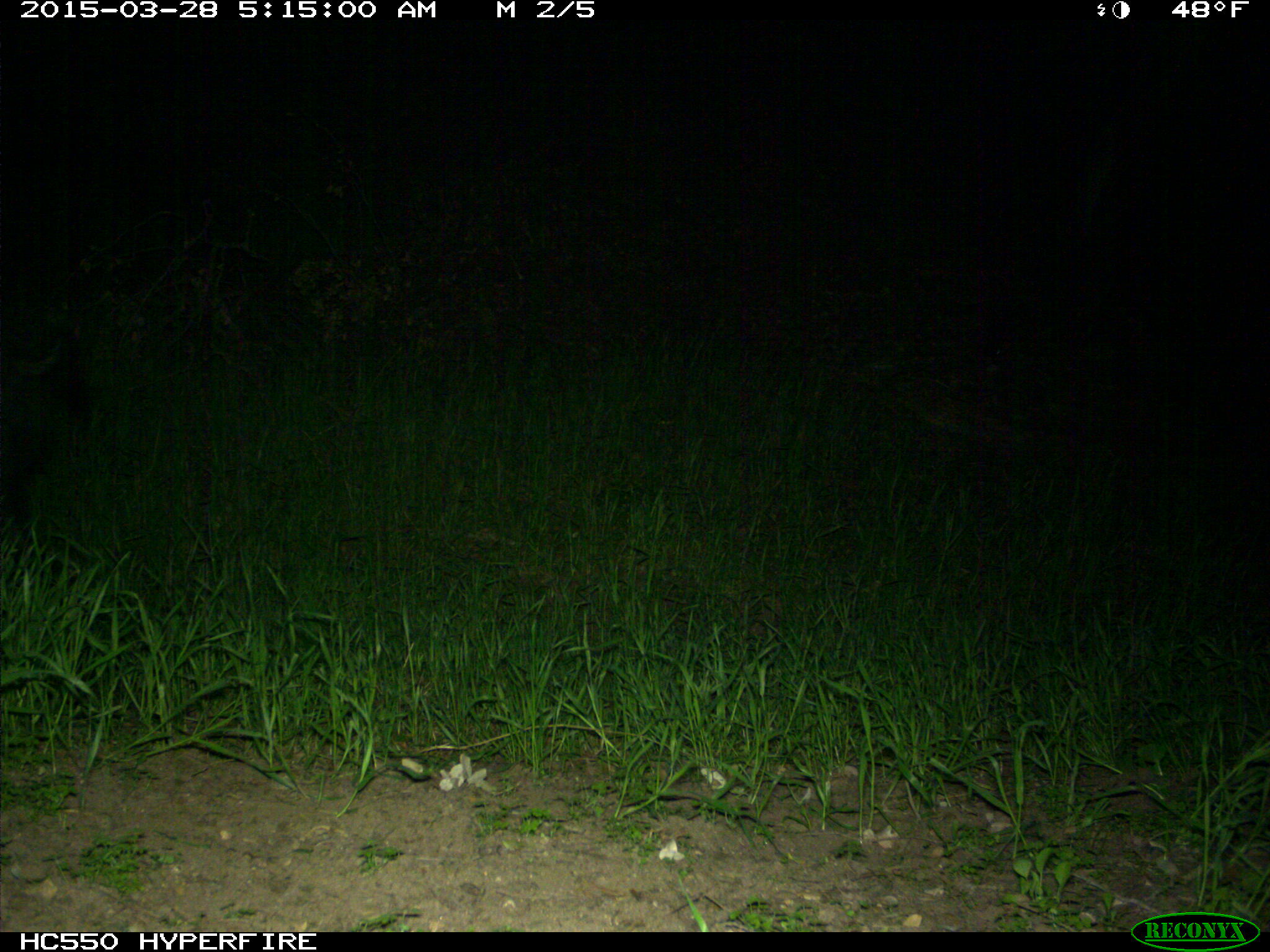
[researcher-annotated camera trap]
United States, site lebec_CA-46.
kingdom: Animalia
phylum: Chordata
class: Mammalia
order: Artiodactyla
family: Suidae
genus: Sus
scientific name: Sus scrofa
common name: wild boar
Sus scrofa (wild boar).